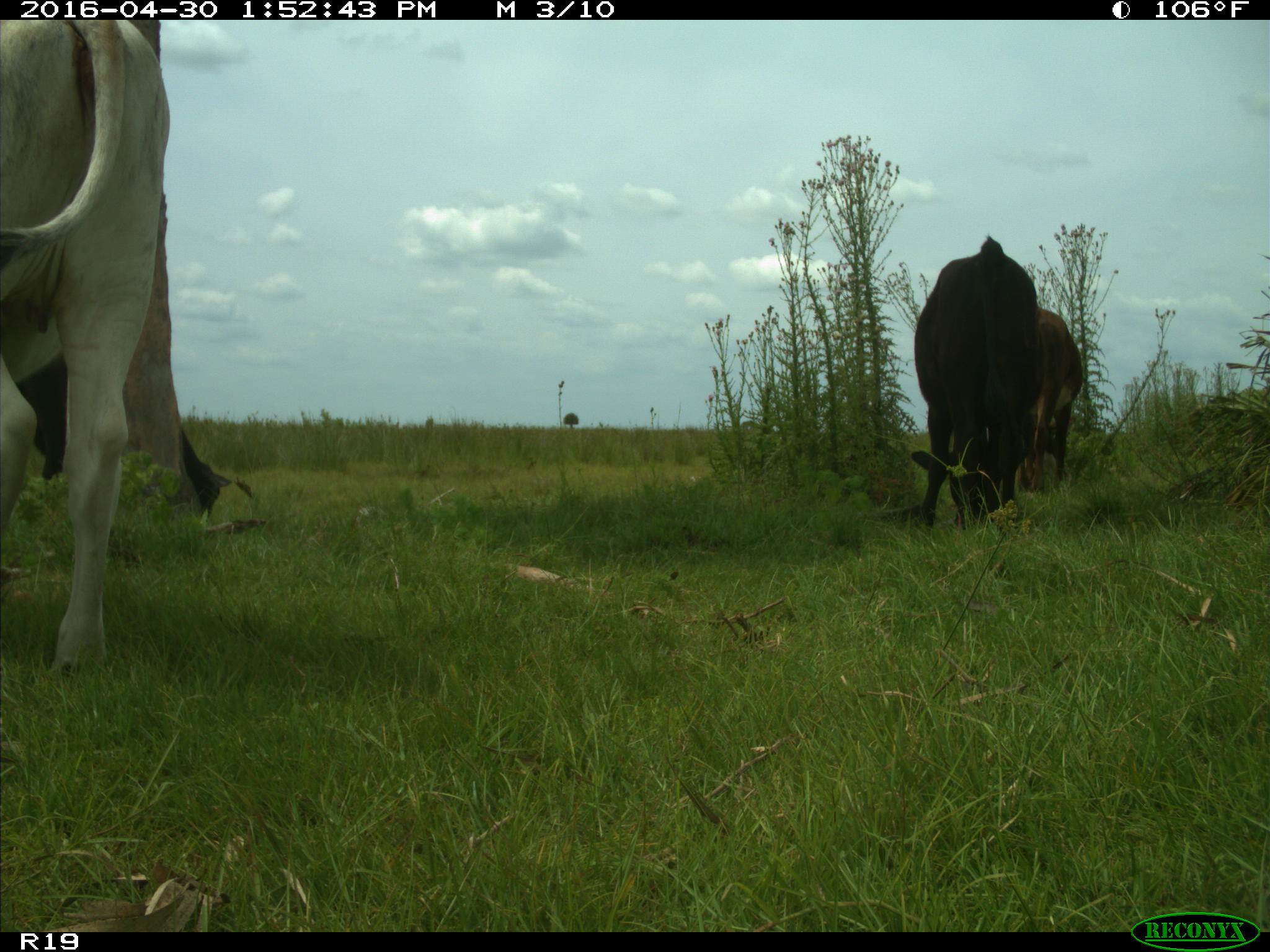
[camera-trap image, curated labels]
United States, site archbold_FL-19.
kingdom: Animalia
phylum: Chordata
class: Mammalia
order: Artiodactyla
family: Bovidae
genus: Bos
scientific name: Bos taurus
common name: domestic cow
Bos taurus (domestic cow).